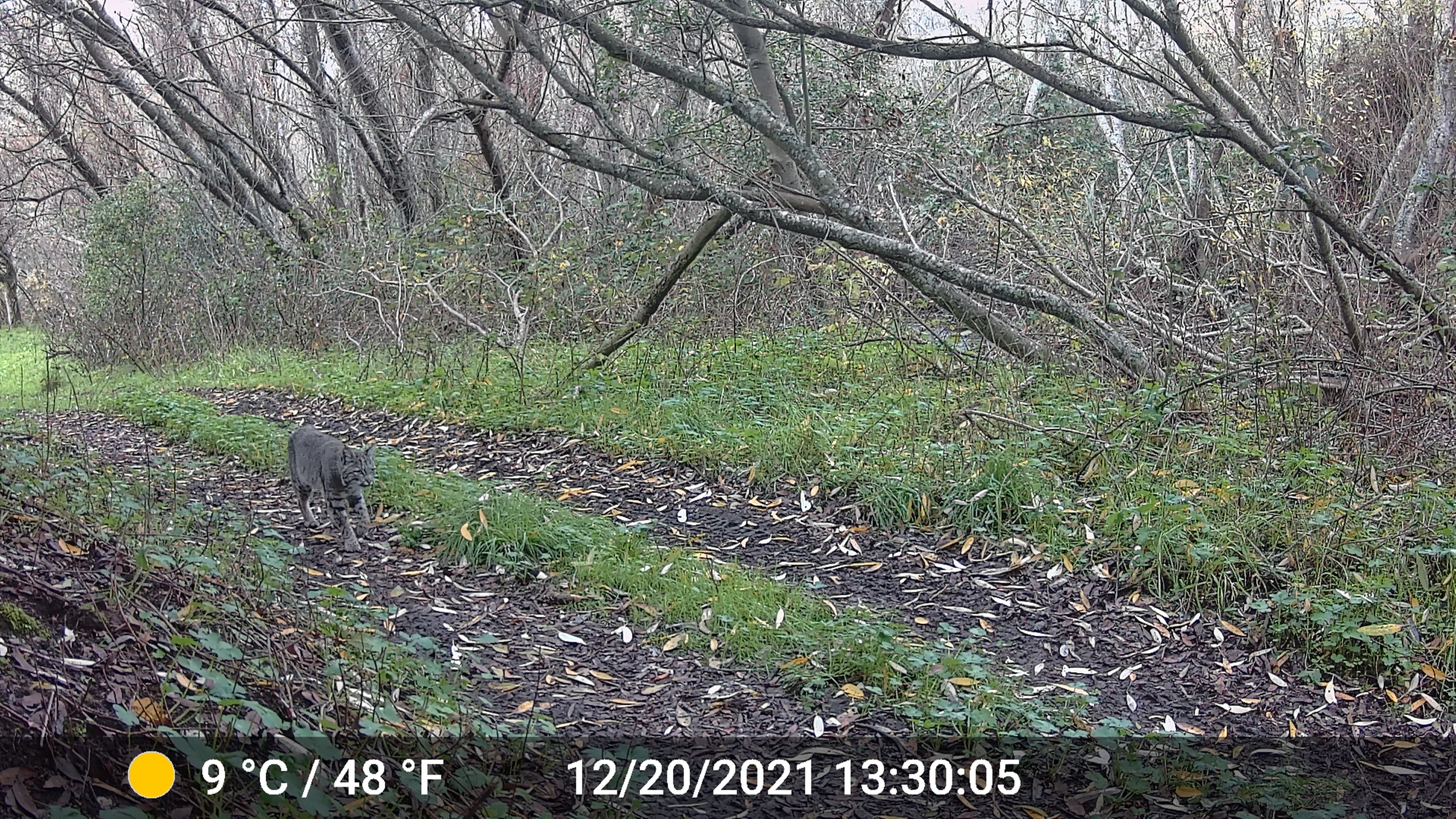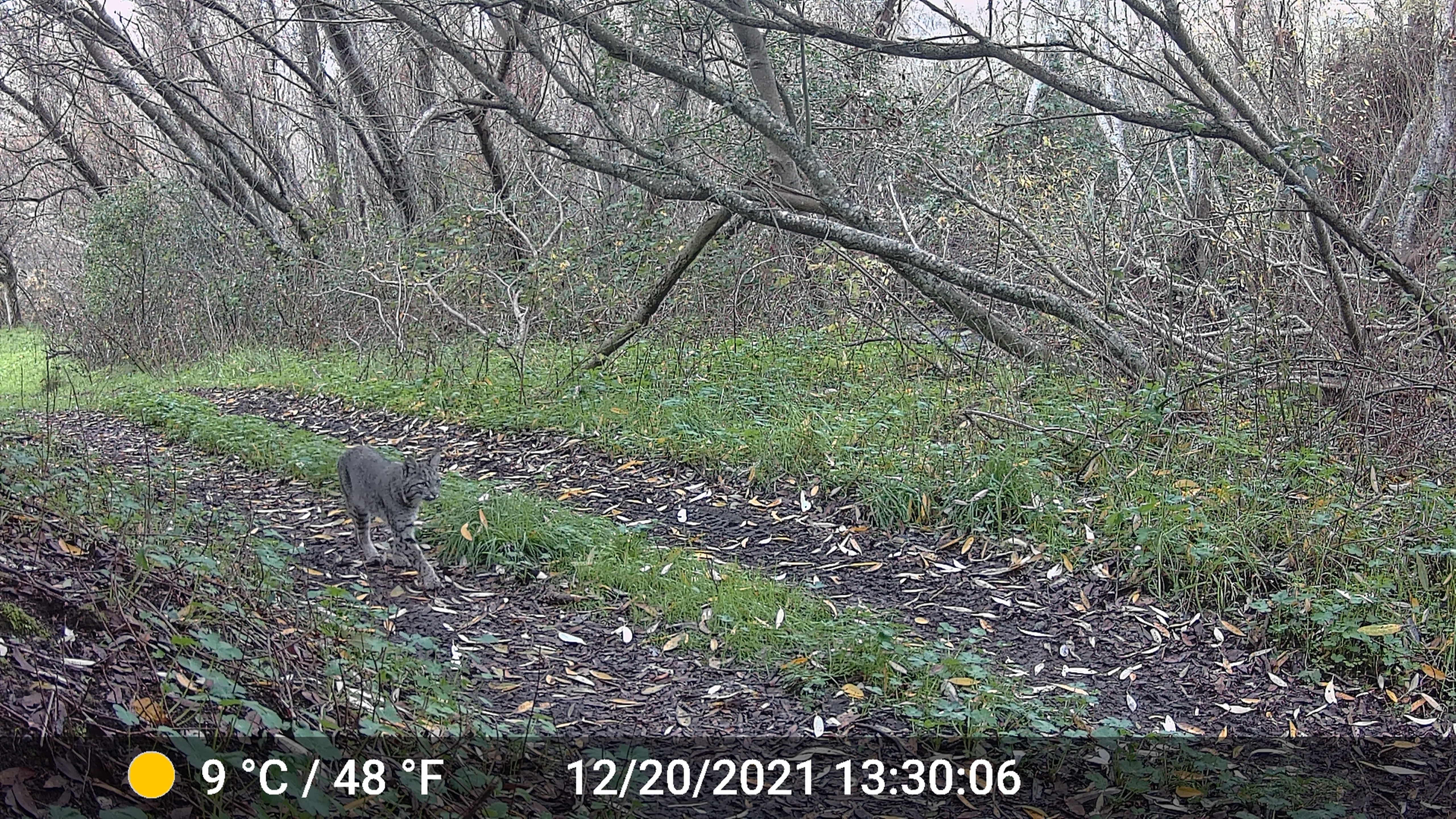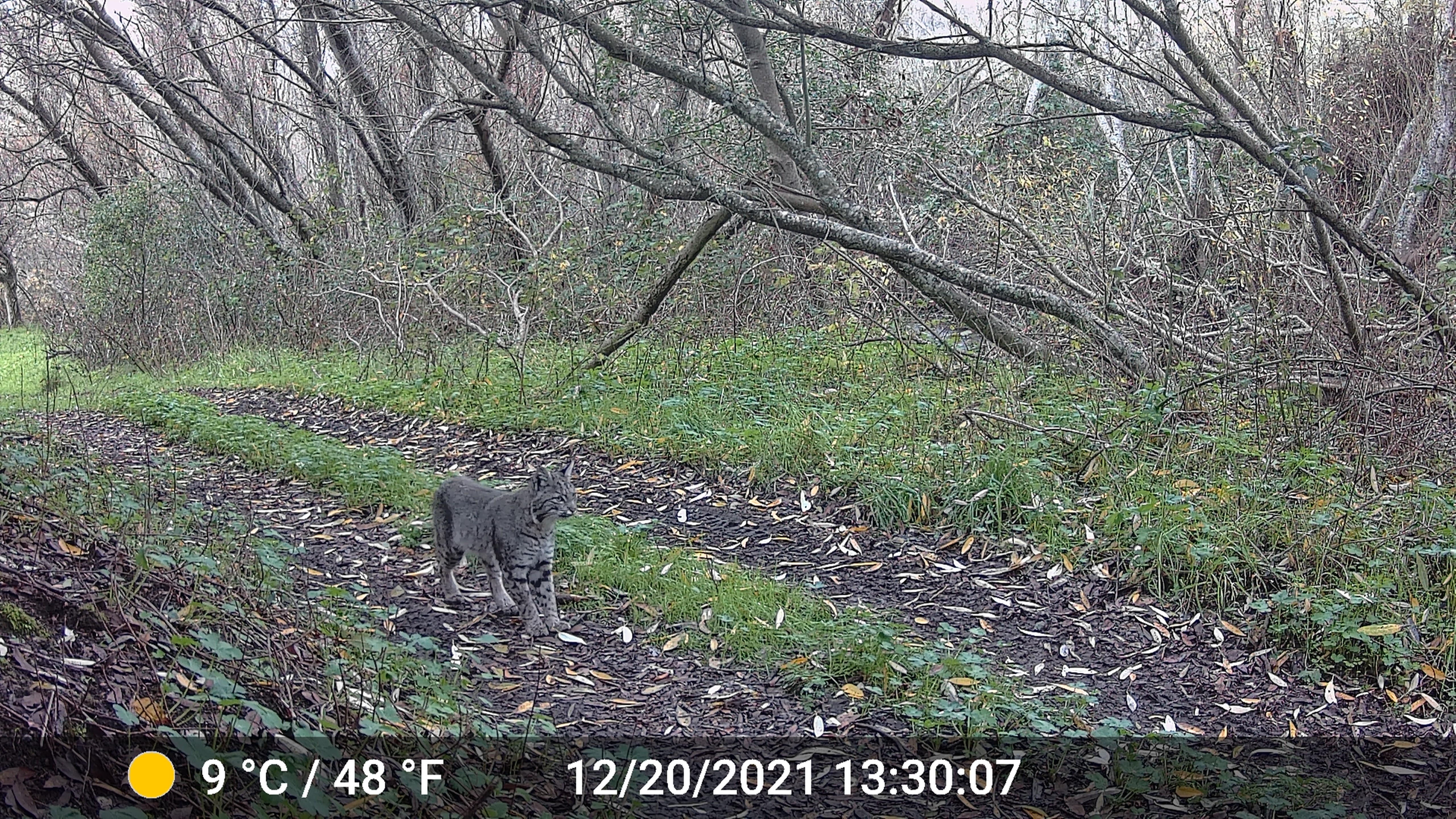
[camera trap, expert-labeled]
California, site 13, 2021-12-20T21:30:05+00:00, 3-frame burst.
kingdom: Animalia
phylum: Chordata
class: Mammalia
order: Carnivora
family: Felidae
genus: Lynx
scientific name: Lynx rufus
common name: bobcat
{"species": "bobcat (Lynx rufus)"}